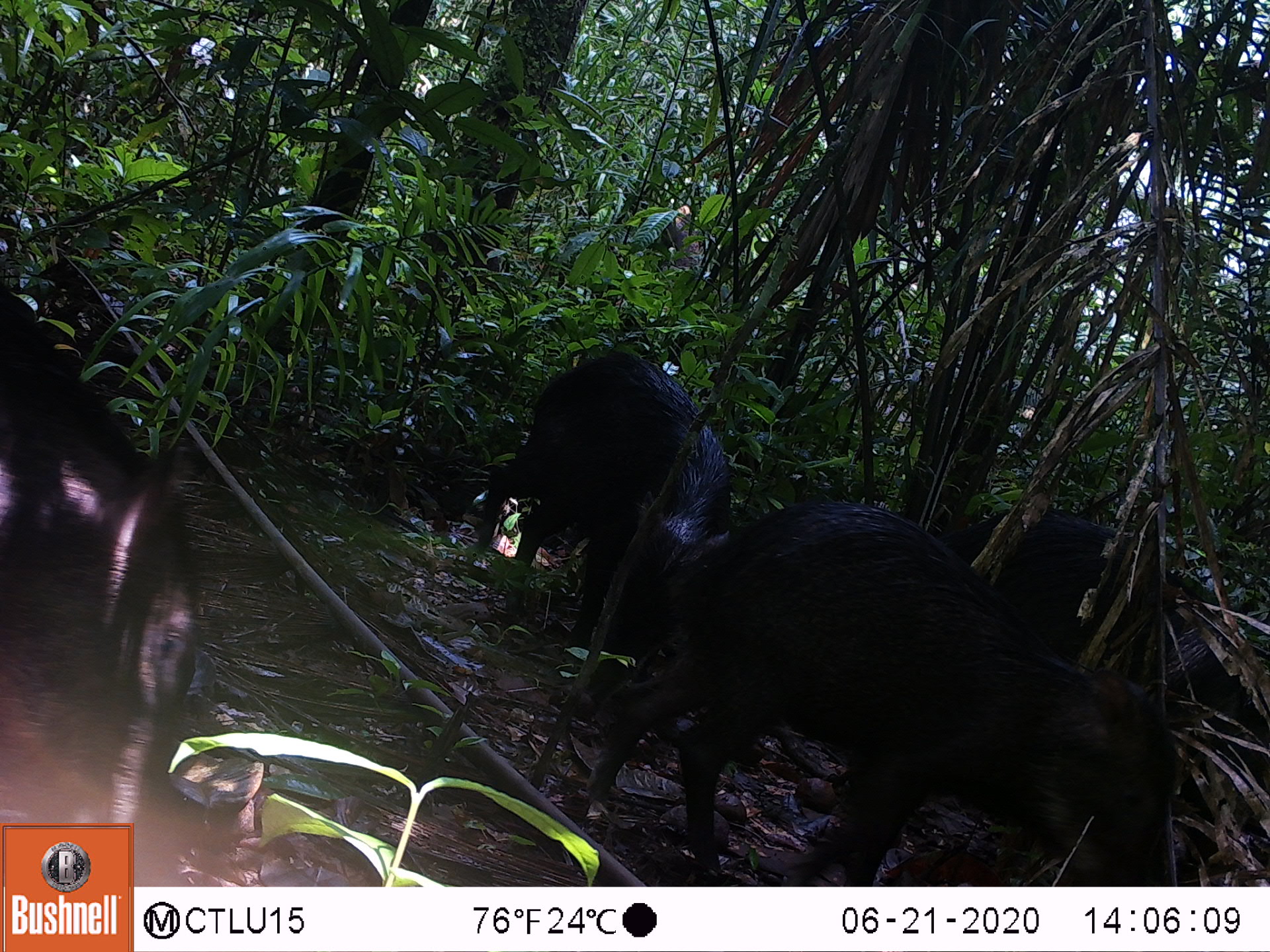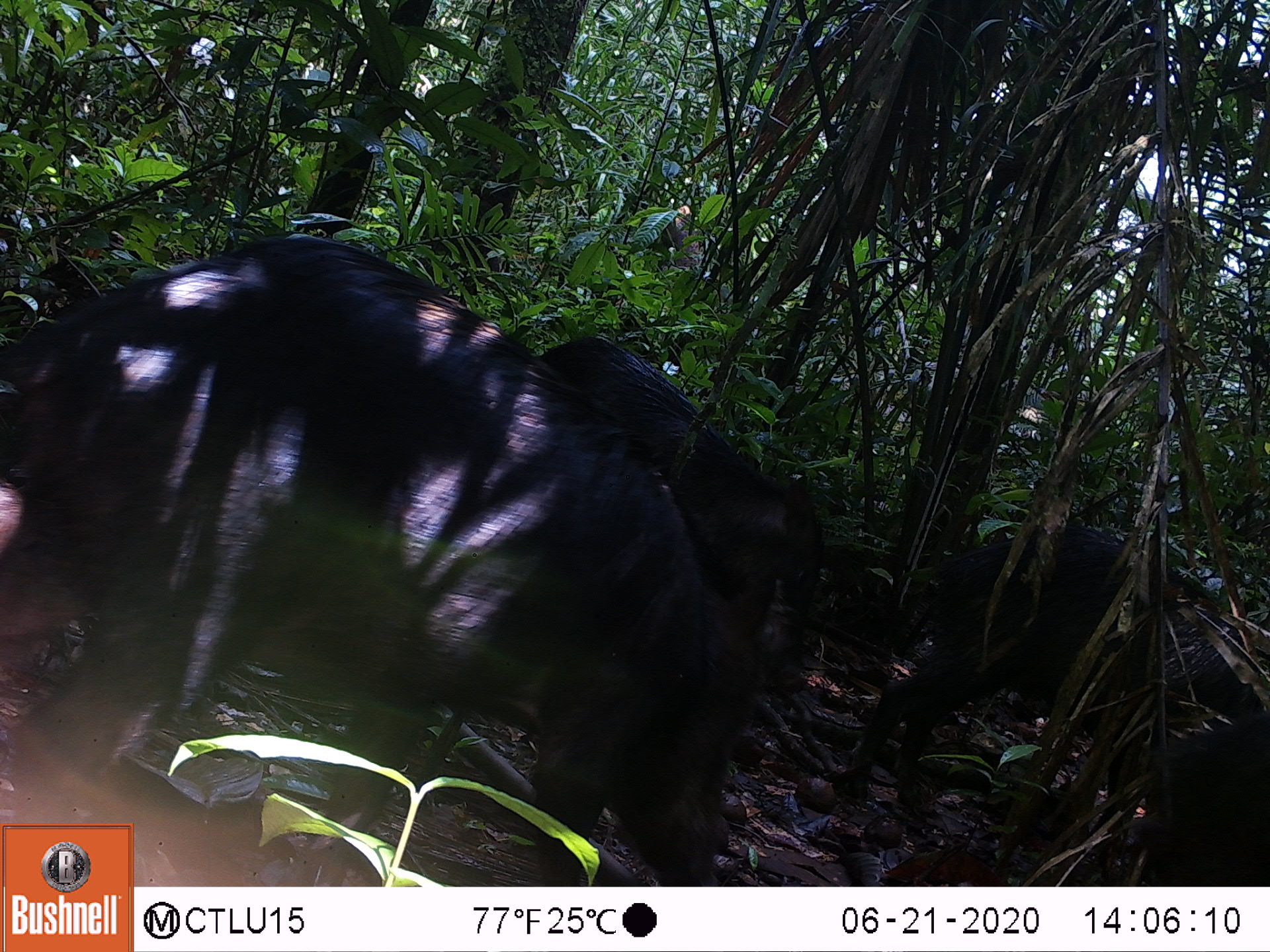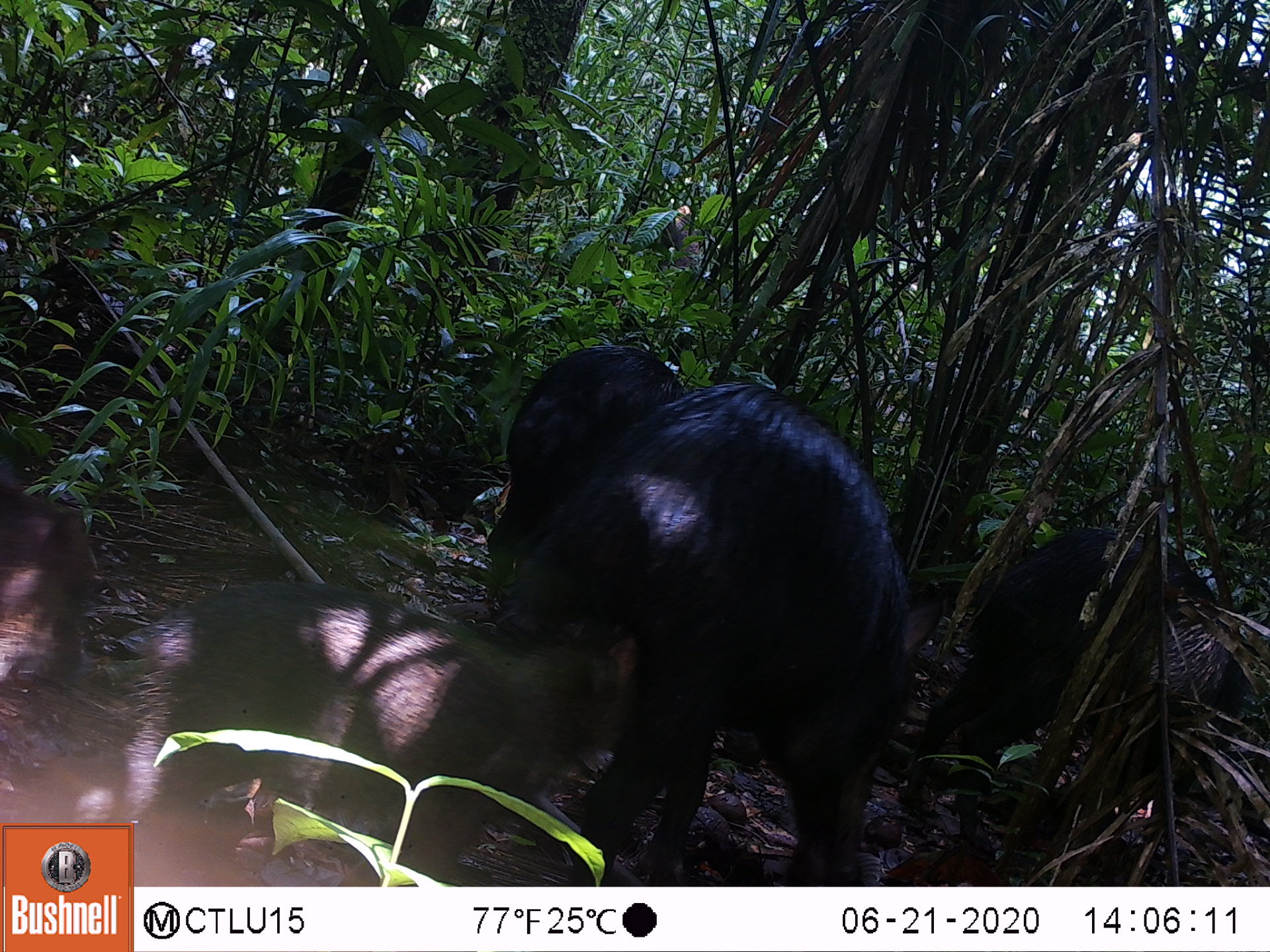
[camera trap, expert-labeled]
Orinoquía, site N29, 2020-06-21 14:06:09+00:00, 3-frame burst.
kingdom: Animalia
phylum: Chordata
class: Mammalia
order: Artiodactyla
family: Tayassuidae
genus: Pecari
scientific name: Pecari tajacu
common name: collared peccary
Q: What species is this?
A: Collared peccary (Pecari tajacu).